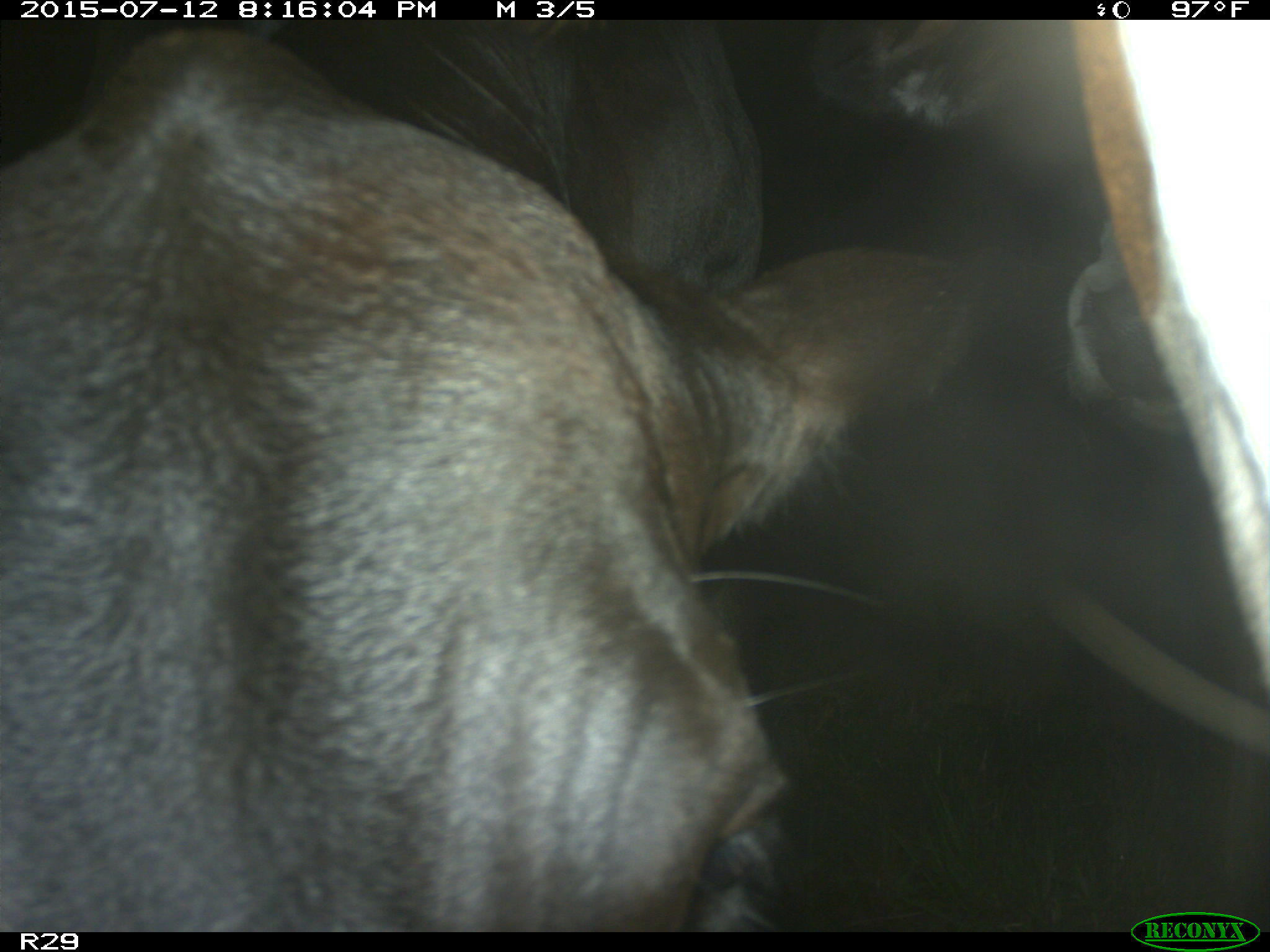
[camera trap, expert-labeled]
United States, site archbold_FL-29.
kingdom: Animalia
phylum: Chordata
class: Mammalia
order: Artiodactyla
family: Bovidae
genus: Bos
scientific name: Bos taurus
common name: domestic cow